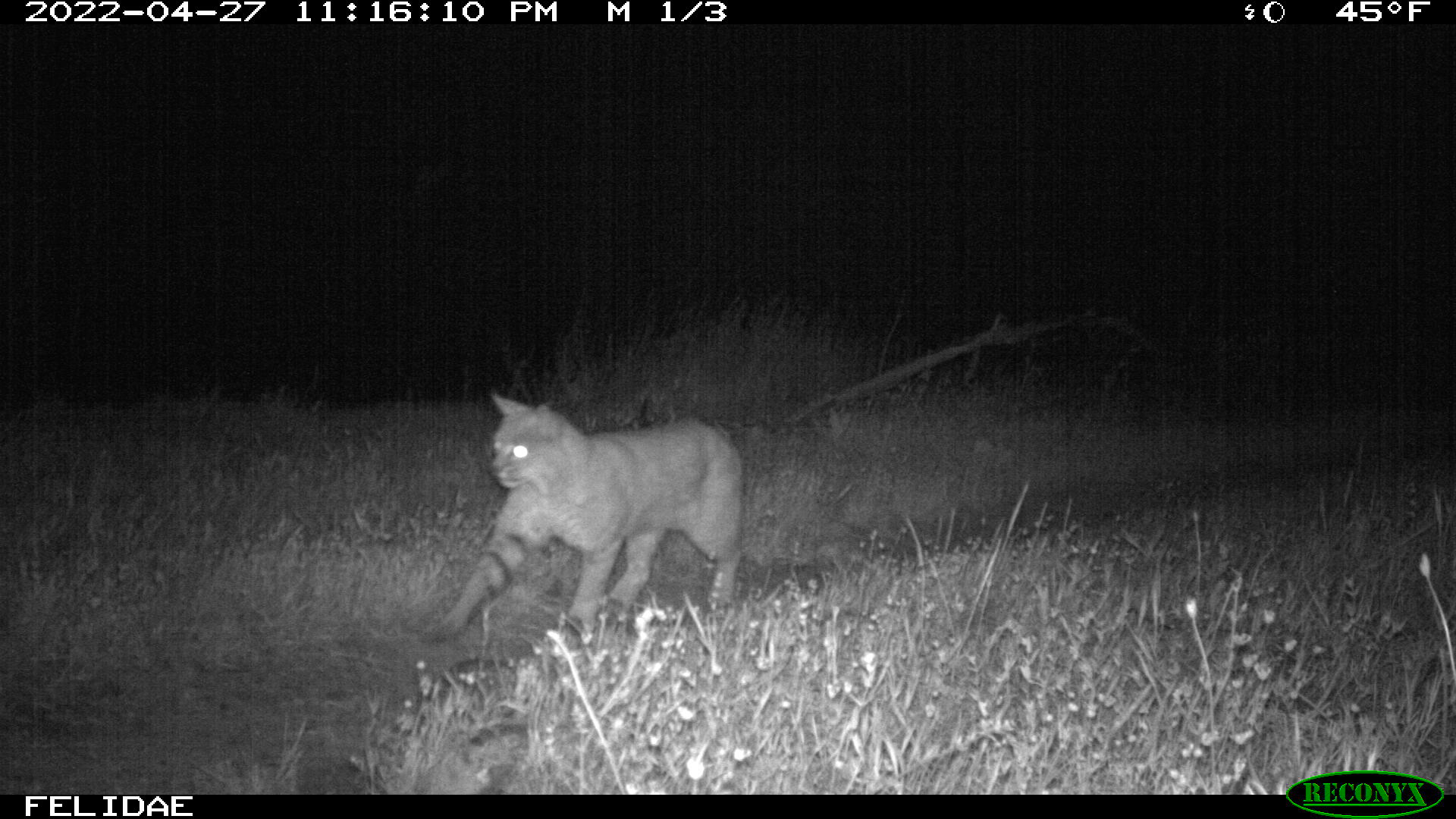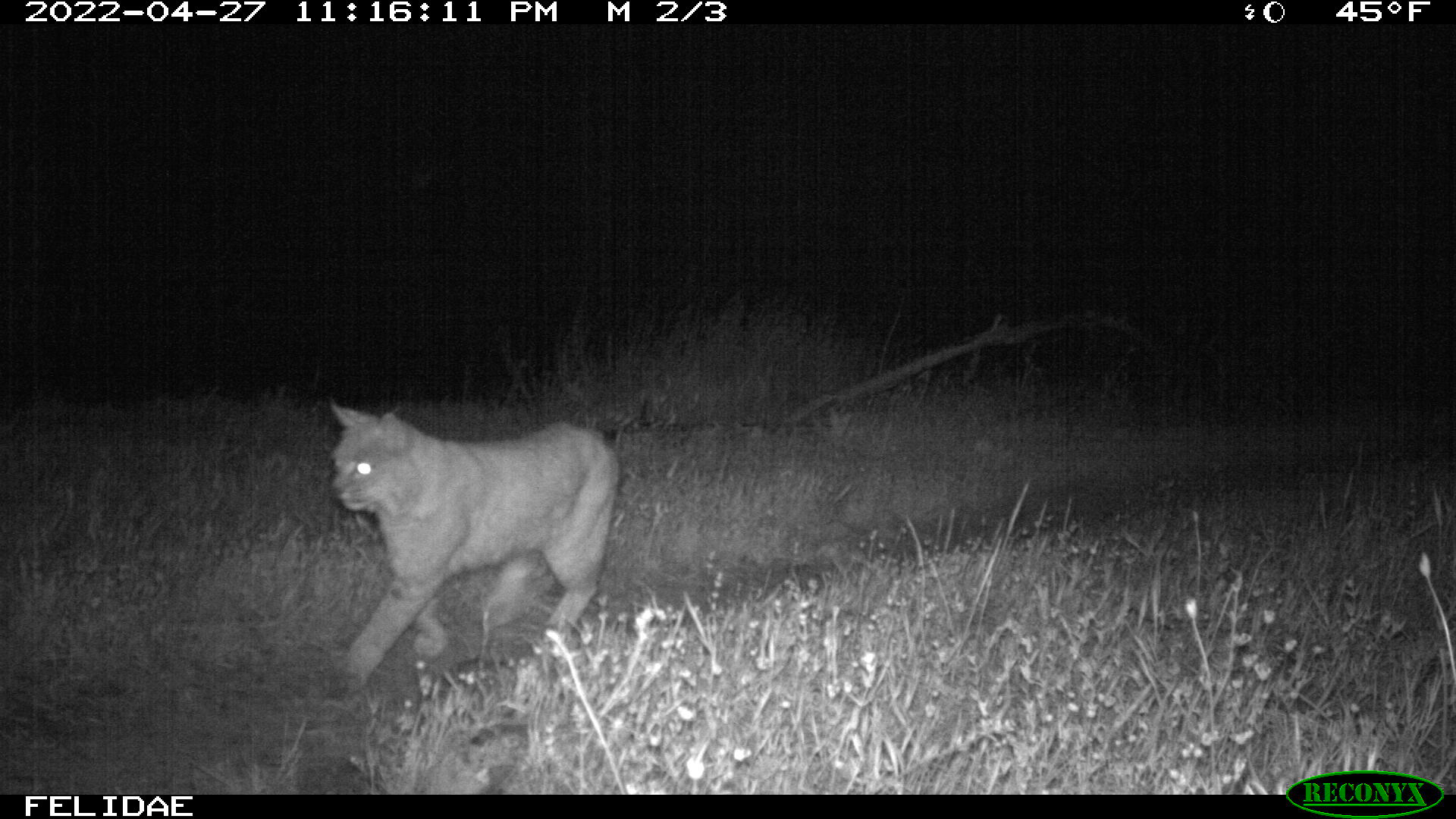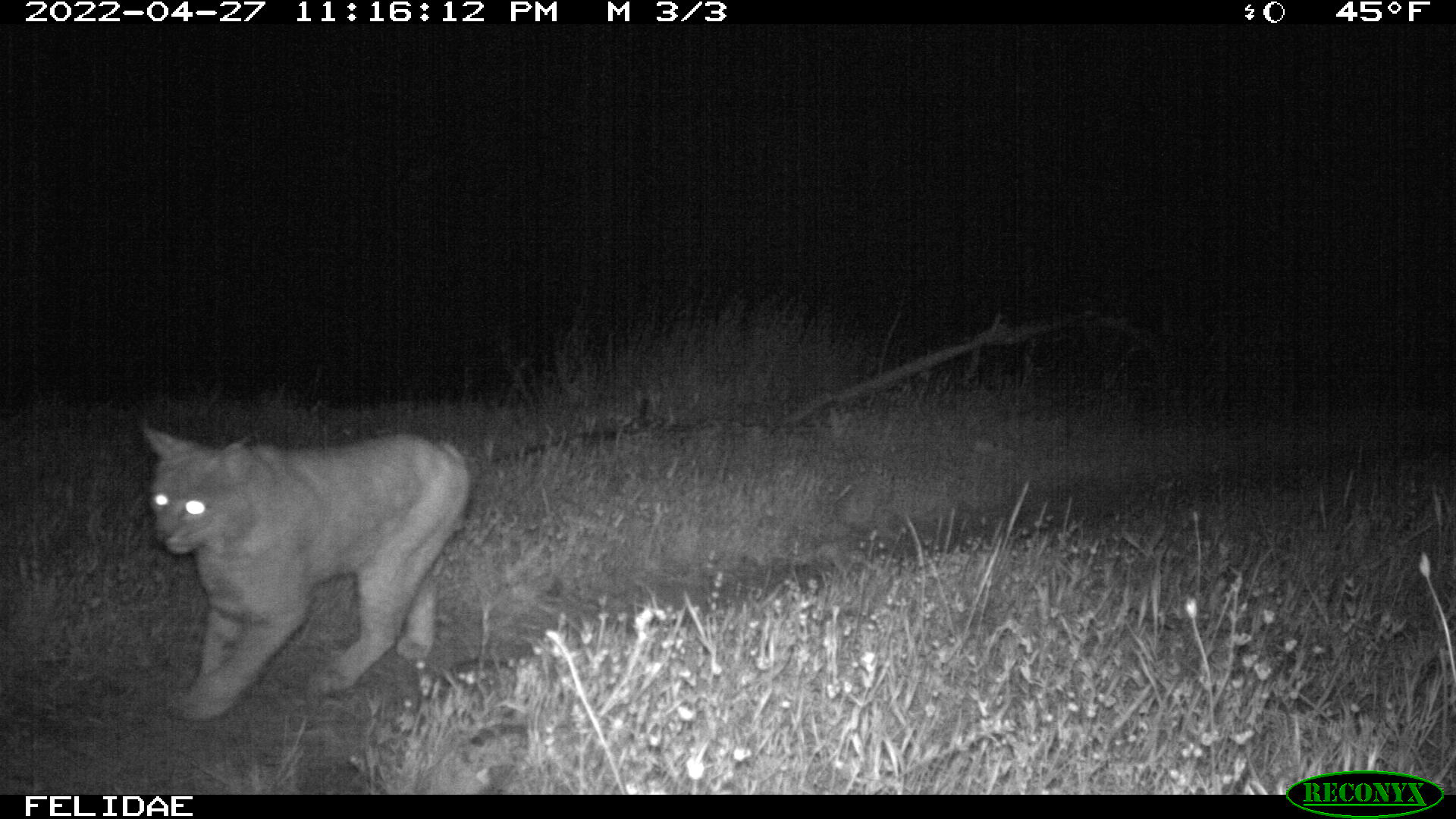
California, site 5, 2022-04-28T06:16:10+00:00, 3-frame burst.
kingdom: Animalia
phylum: Chordata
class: Mammalia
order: Carnivora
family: Felidae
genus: Lynx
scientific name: Lynx rufus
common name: bobcat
Bobcat (Lynx rufus).